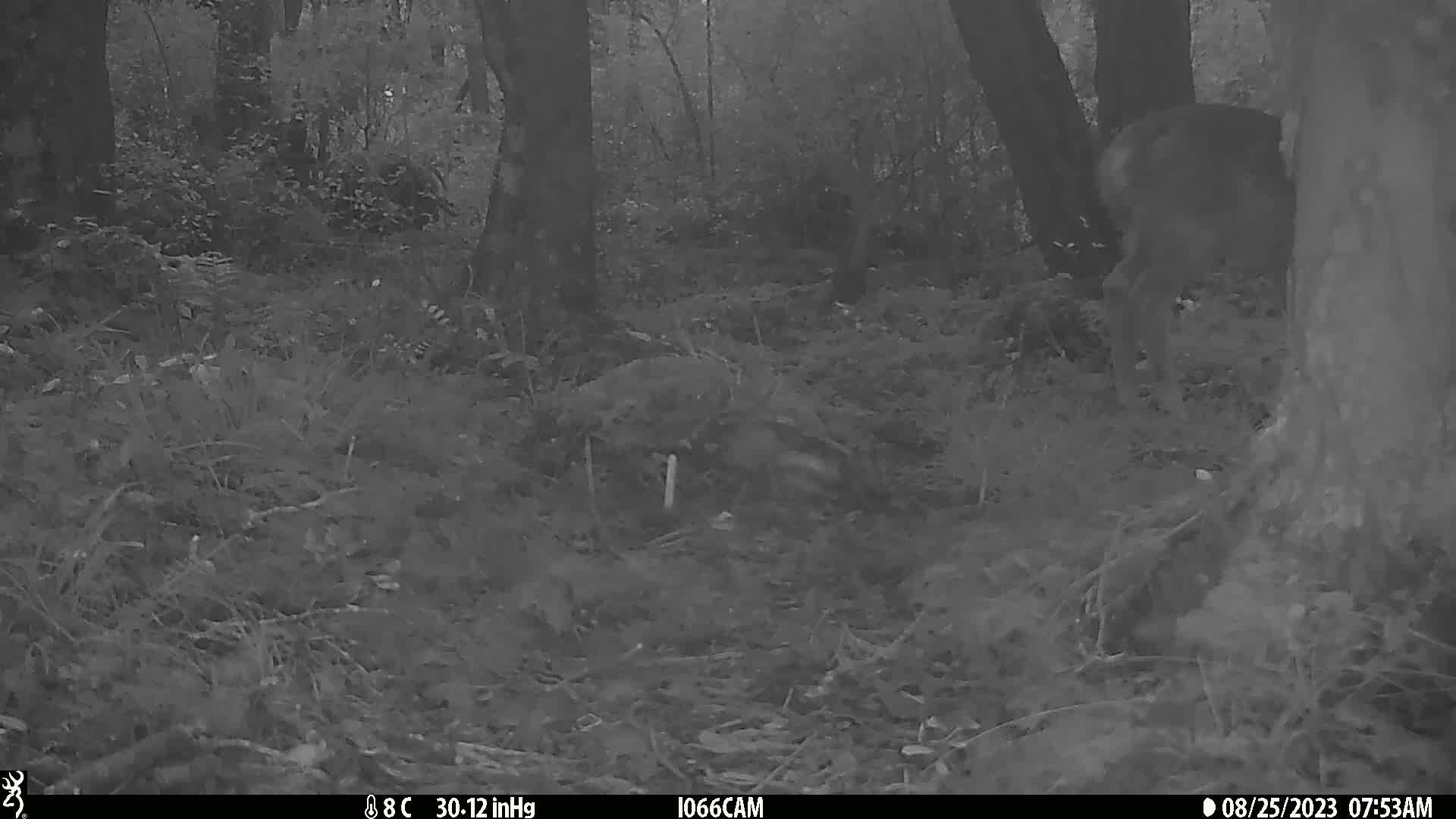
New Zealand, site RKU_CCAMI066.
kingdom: Animalia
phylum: Chordata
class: Mammalia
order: Artiodactyla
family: Cervidae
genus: Odocoileus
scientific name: Odocoileus virginianus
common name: white-tailed deer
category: white tailed deer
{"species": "white tailed deer (white-tailed deer) (Odocoileus virginianus)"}